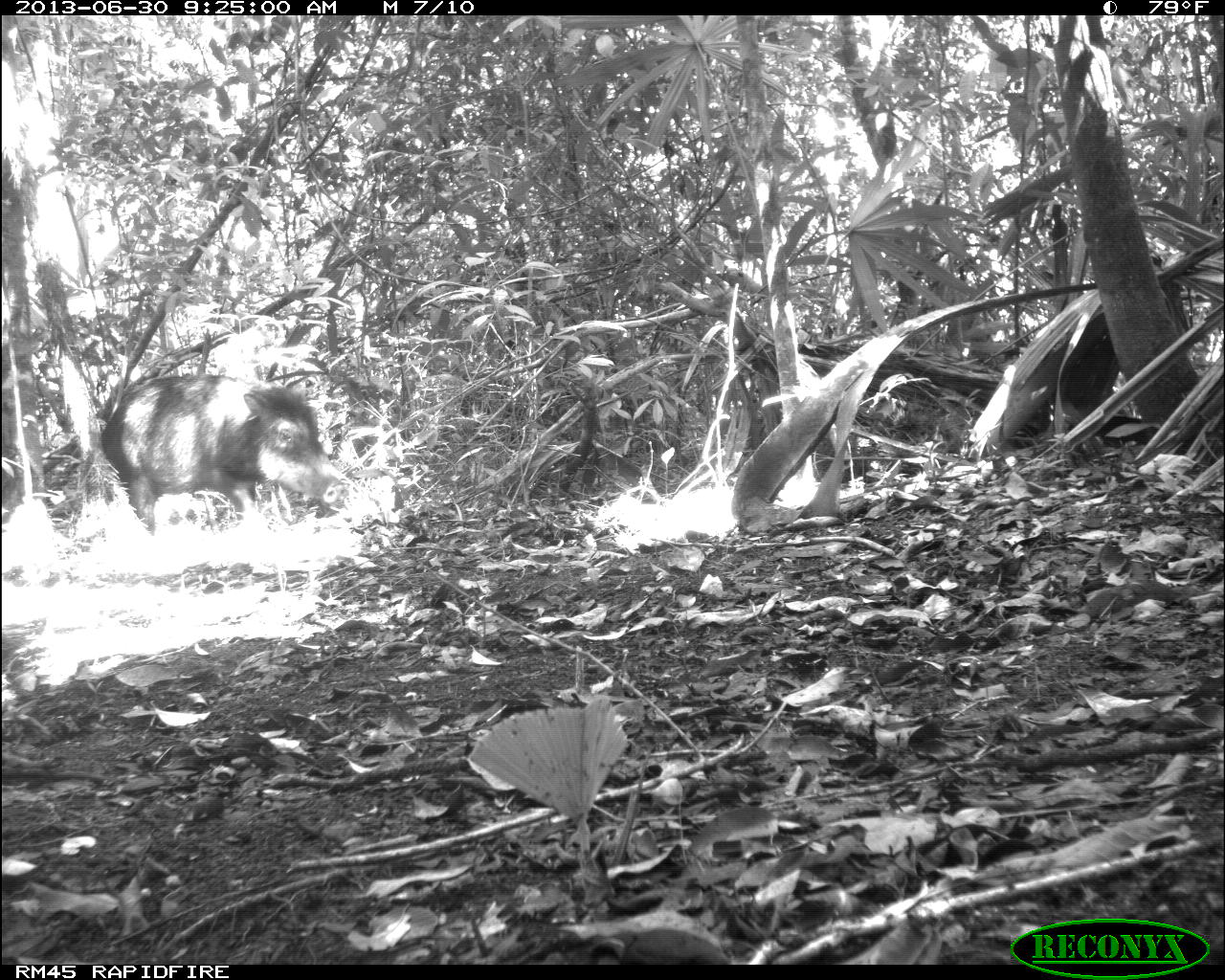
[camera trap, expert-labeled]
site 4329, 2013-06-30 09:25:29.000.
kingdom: Animalia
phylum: Chordata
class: Mammalia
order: Artiodactyla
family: Tayassuidae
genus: Tayassu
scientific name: Tayassu pecari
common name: white-lipped peccary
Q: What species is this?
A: Tayassu pecari (white-lipped peccary).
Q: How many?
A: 4.